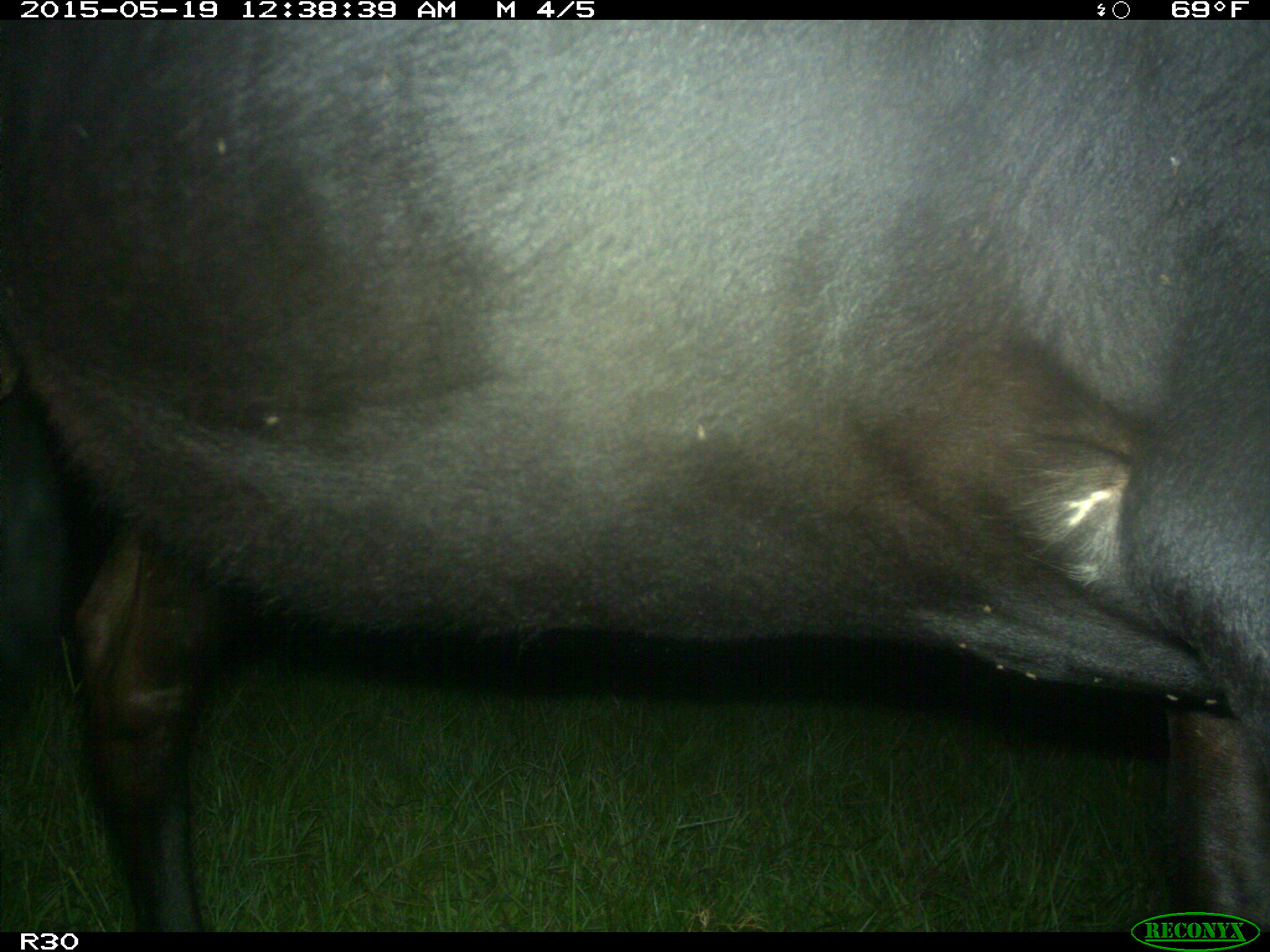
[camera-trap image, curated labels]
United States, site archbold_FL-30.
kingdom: Animalia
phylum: Chordata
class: Mammalia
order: Artiodactyla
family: Bovidae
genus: Bos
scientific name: Bos taurus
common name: domestic cow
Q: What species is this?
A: Bos taurus (domestic cow).